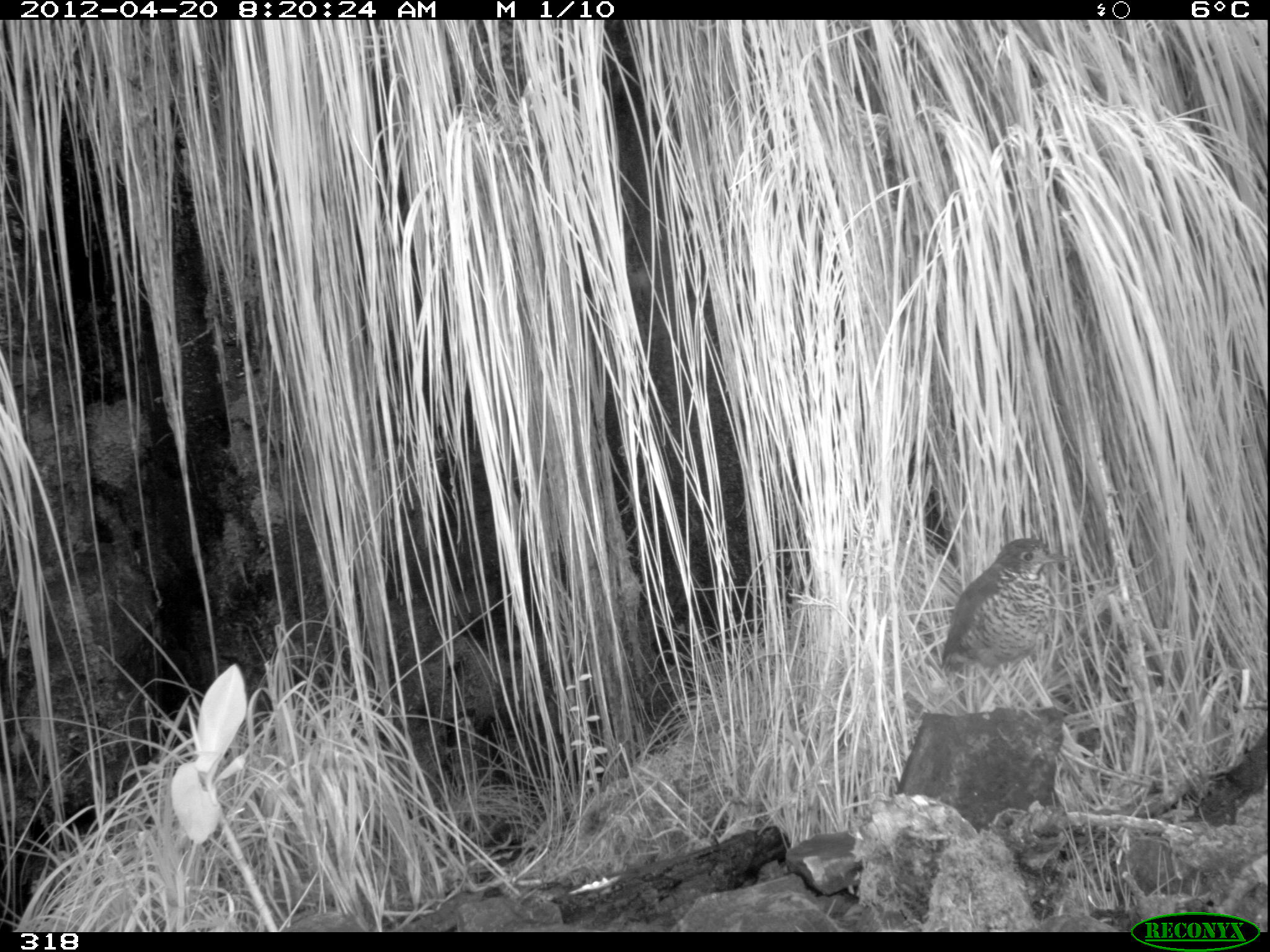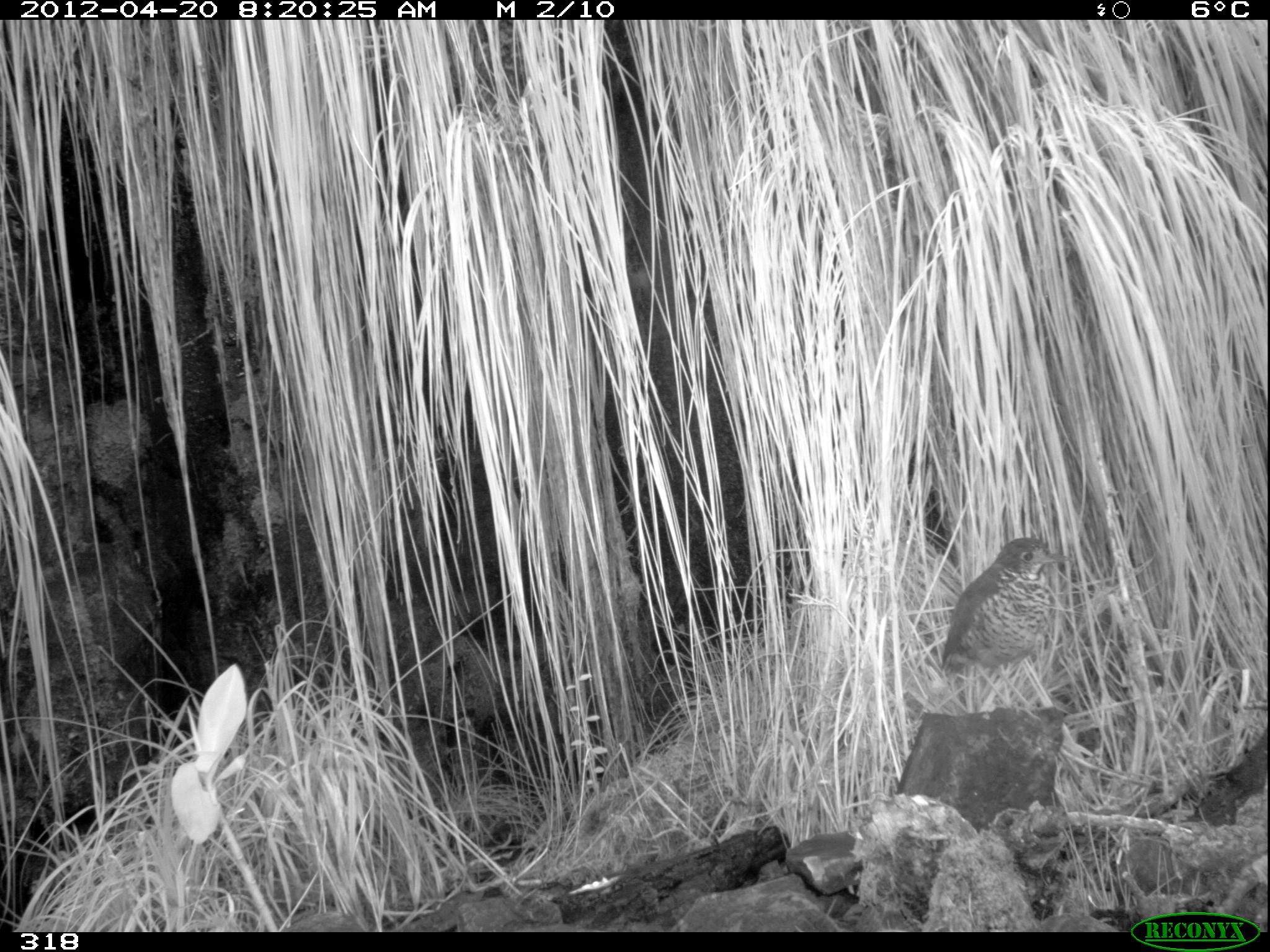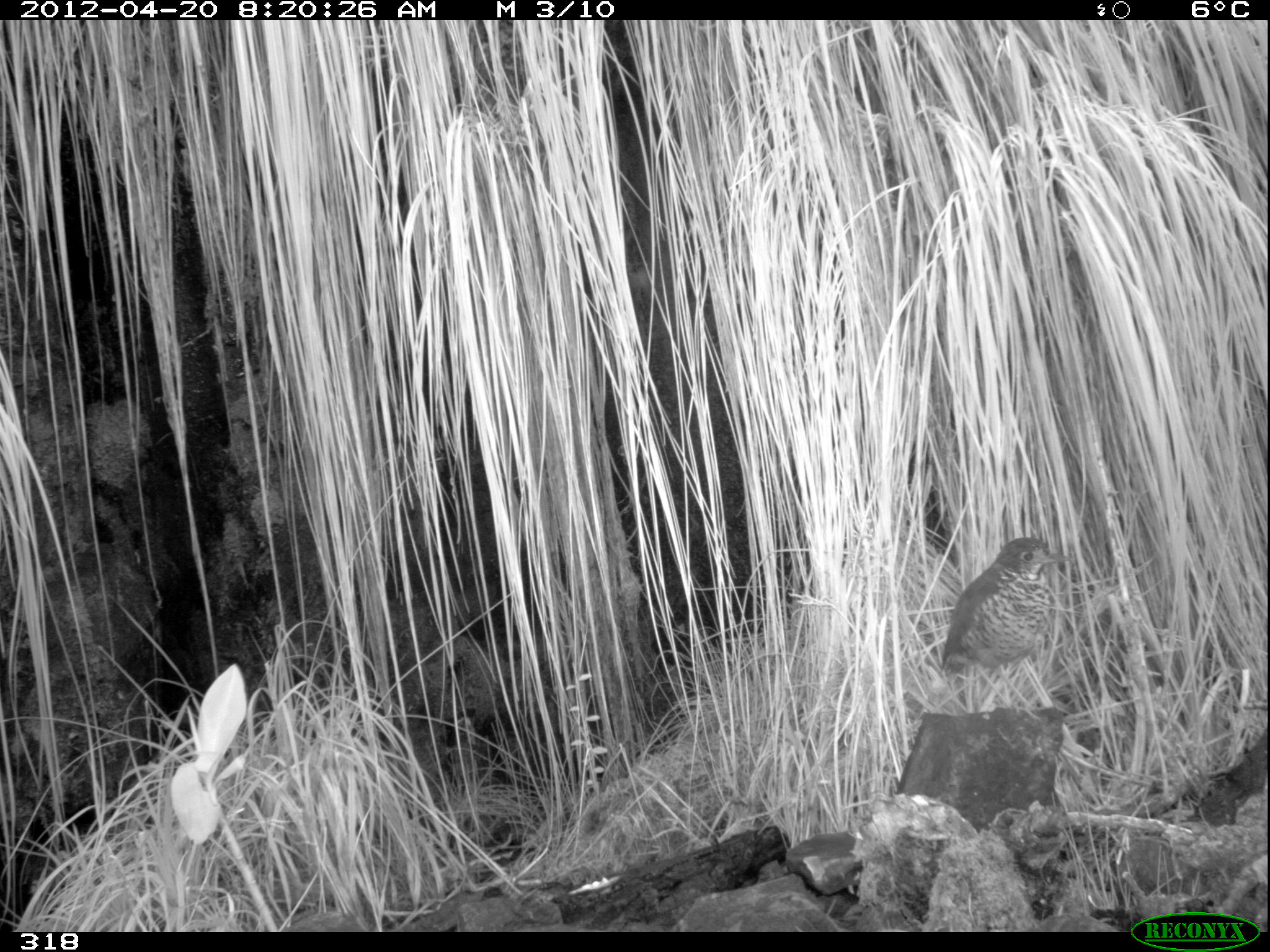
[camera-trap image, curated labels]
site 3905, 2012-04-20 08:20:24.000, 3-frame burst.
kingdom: Animalia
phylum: Chordata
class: Aves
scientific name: Aves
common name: bird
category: unknown bird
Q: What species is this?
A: Unknown bird (bird) (Aves).